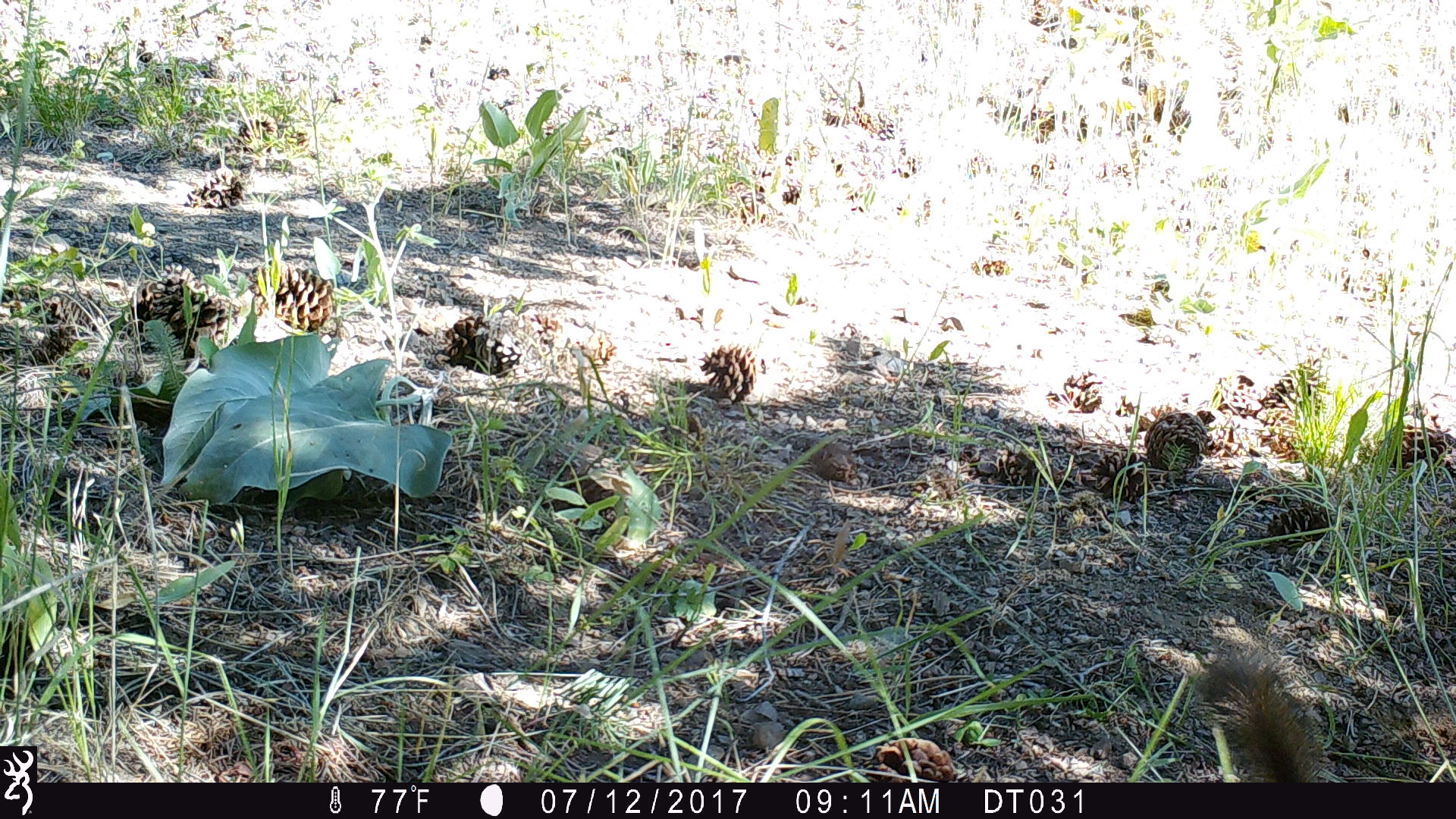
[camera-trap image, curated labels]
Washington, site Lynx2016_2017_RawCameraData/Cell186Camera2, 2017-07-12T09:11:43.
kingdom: Animalia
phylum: Chordata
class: Mammalia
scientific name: Mammalia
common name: small mammal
Small mammal (Mammalia). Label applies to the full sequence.